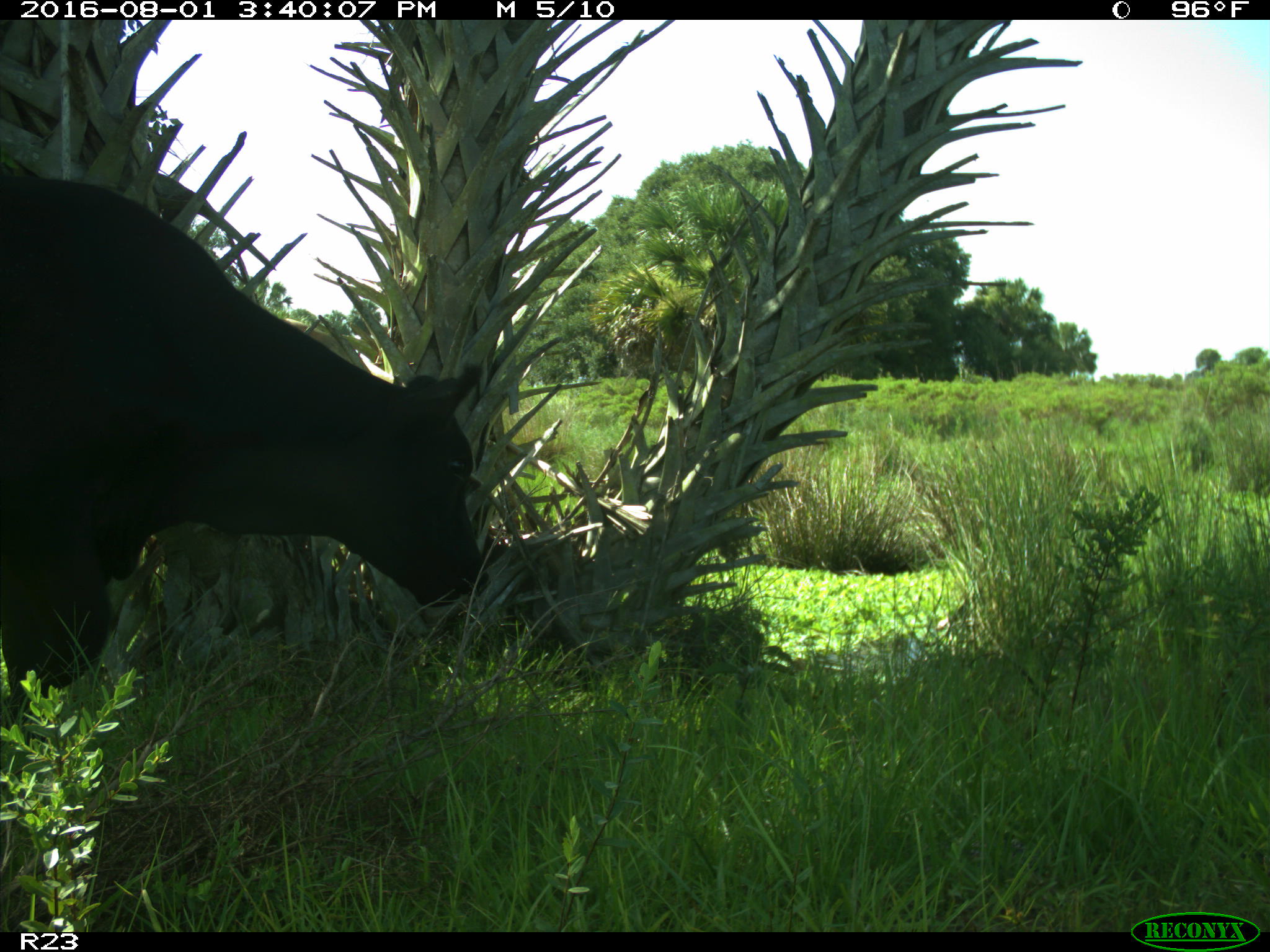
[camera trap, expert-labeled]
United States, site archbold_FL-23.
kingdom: Animalia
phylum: Chordata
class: Mammalia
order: Artiodactyla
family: Bovidae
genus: Bos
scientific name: Bos taurus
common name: domestic cow